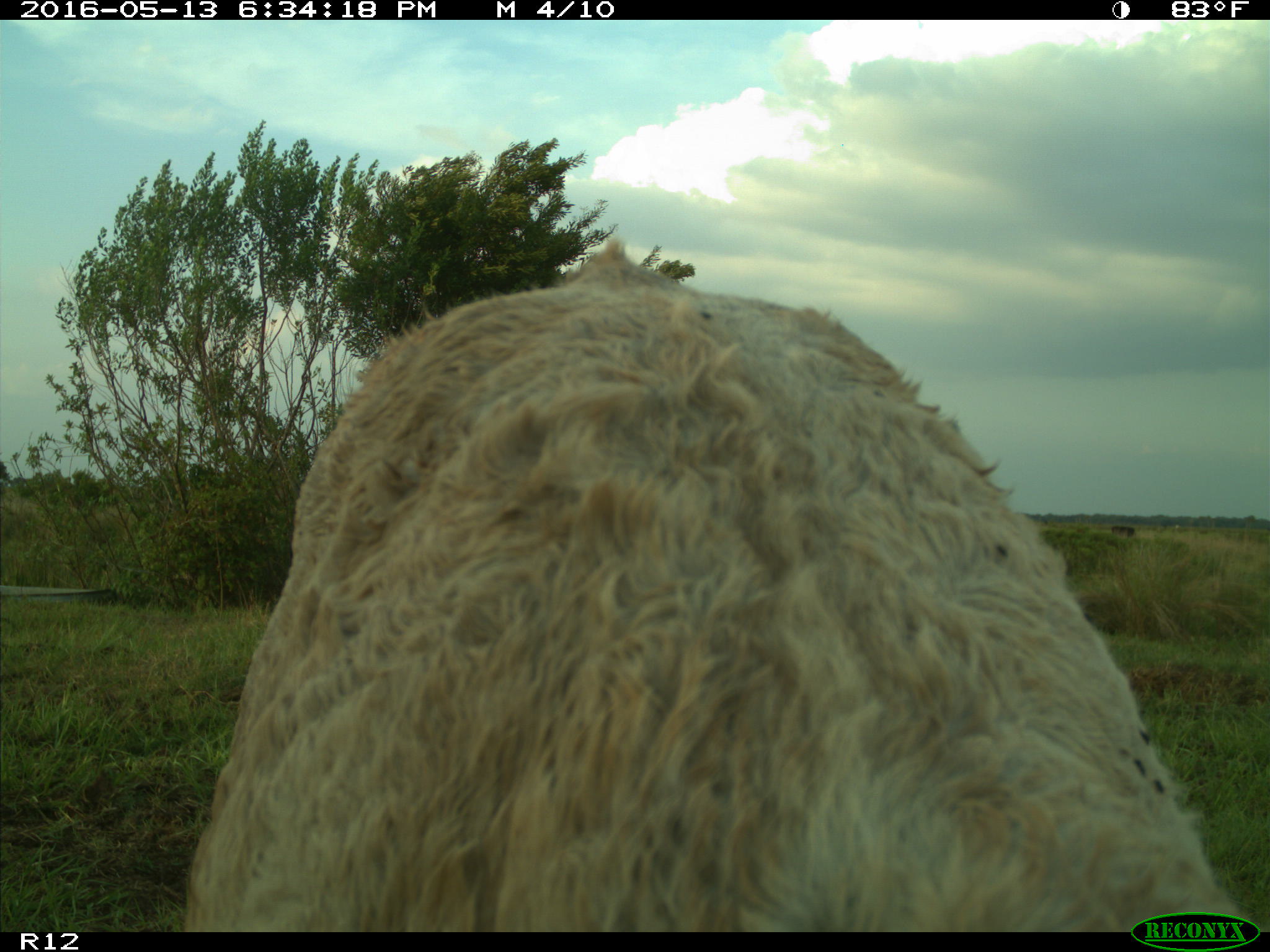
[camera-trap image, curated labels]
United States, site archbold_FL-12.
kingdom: Animalia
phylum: Chordata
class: Mammalia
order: Artiodactyla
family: Bovidae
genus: Bos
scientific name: Bos taurus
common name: domestic cow